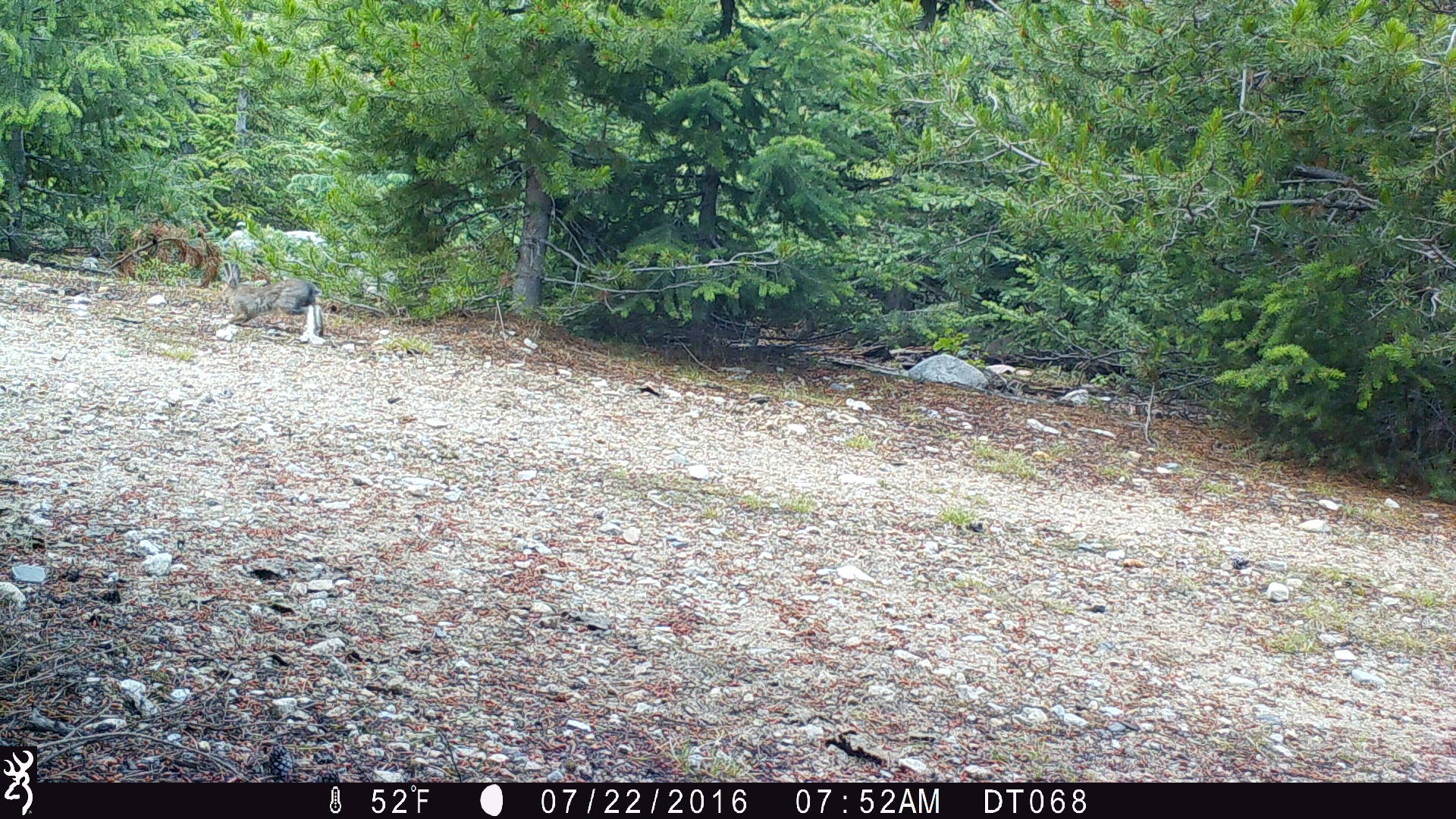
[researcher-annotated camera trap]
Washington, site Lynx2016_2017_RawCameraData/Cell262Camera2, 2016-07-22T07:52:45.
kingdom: Animalia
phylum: Chordata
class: Mammalia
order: Lagomorpha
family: Leporidae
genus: Lepus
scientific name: Lepus americanus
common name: snowshoe hare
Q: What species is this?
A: Lepus americanus (snowshoe hare).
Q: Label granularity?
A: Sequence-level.